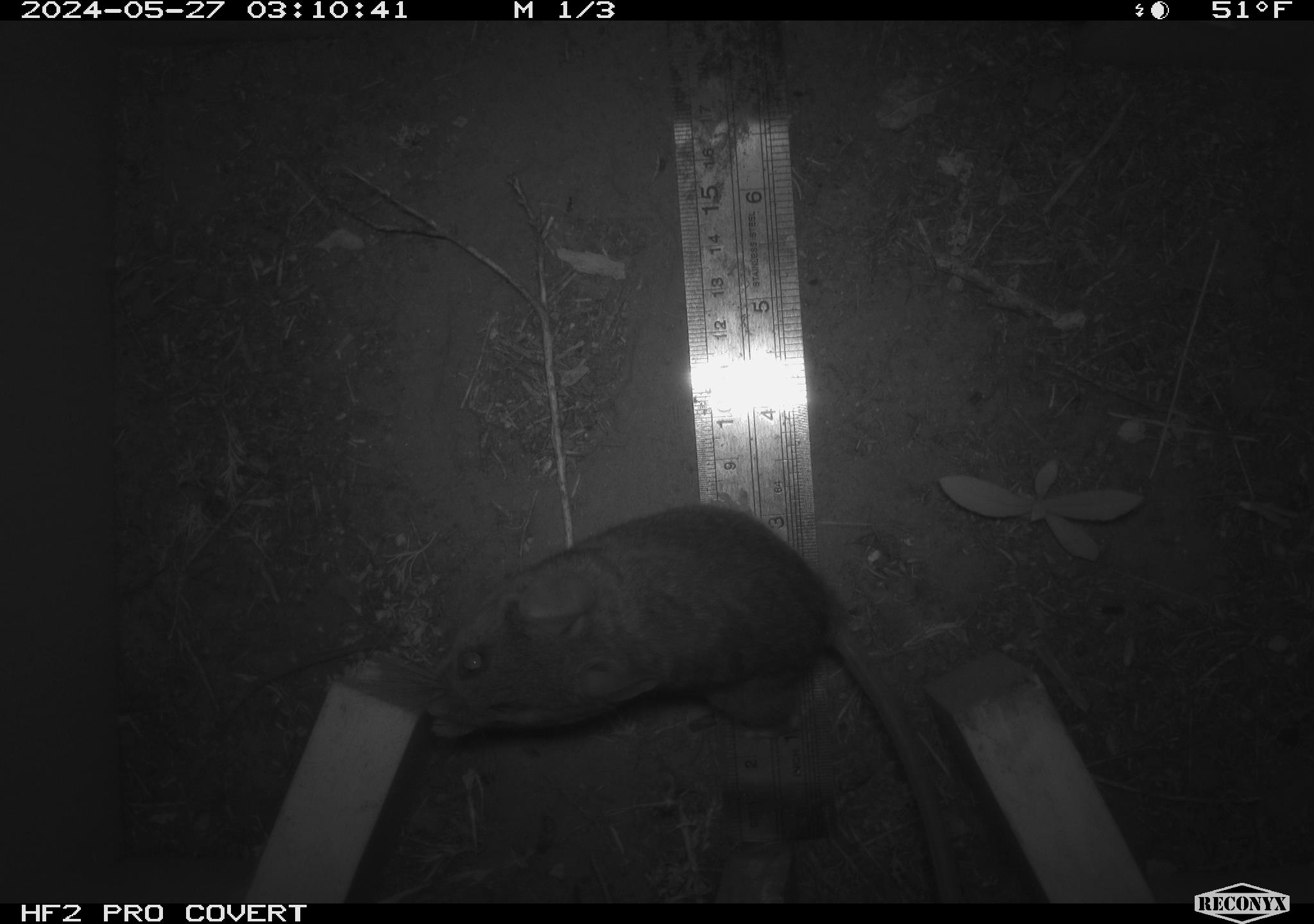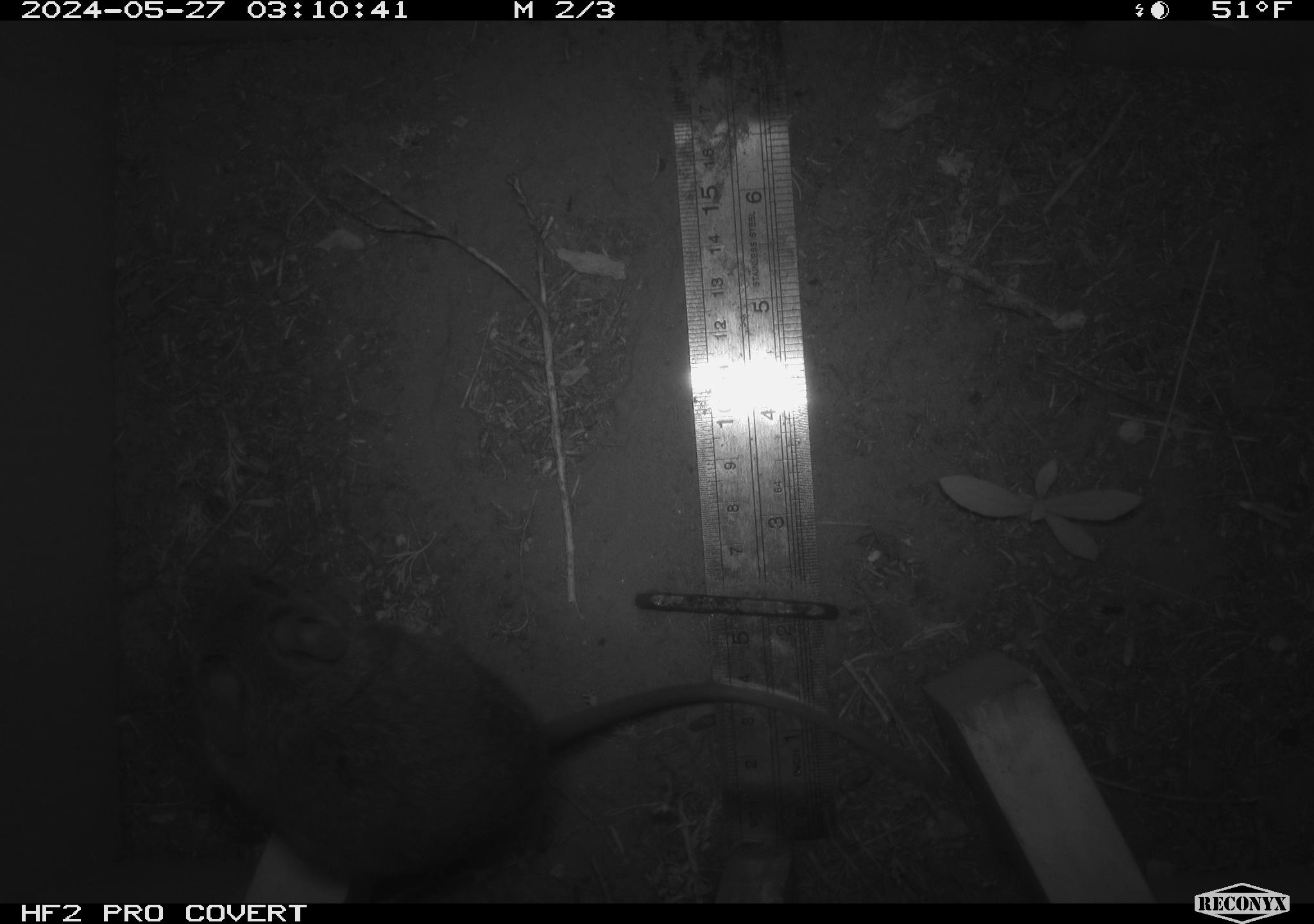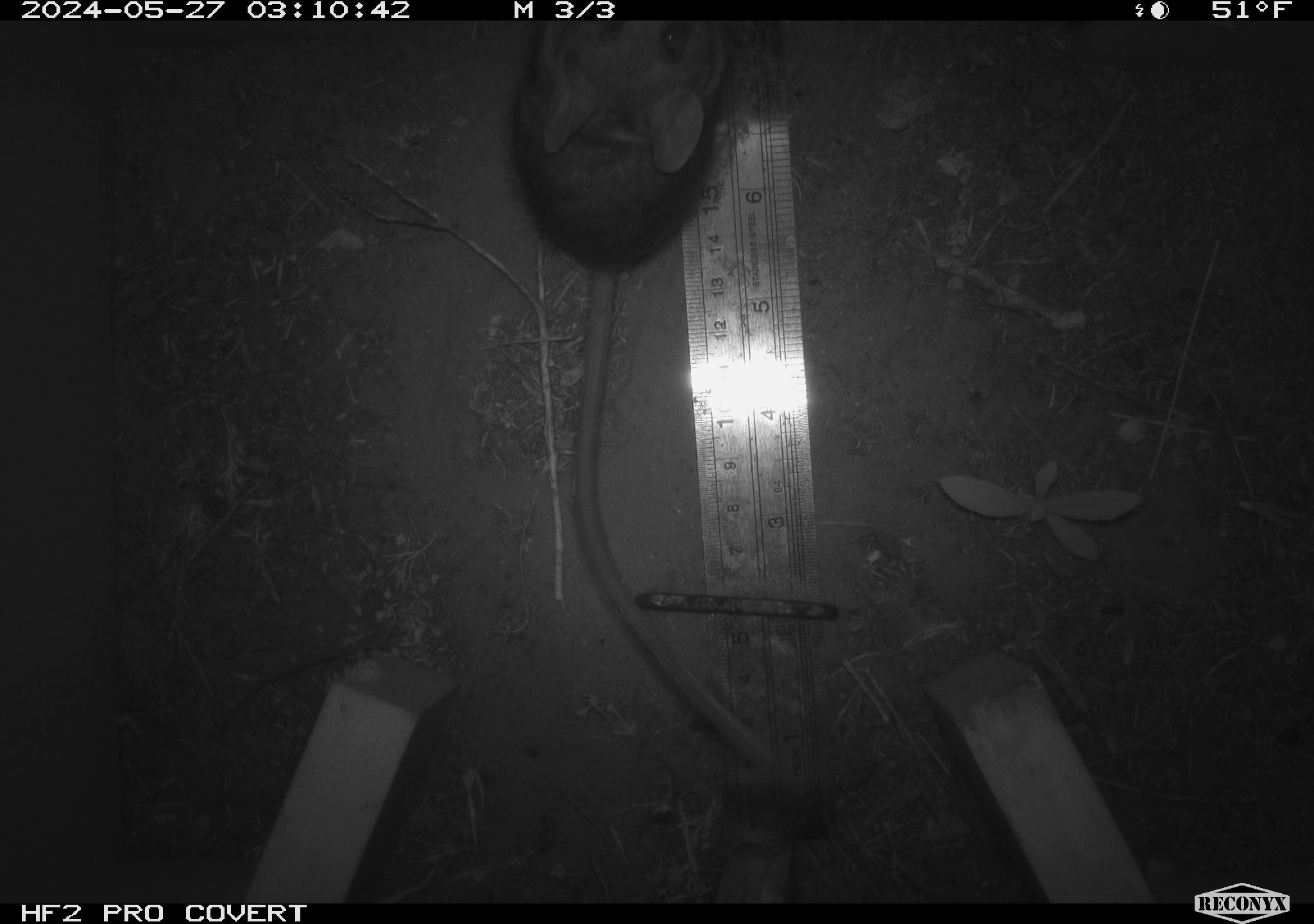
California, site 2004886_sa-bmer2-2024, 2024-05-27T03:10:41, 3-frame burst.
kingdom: Animalia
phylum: Chordata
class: Mammalia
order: Rodentia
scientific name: Rodentia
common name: woodrat or rat or mouse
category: woodrat or rat or mouse species